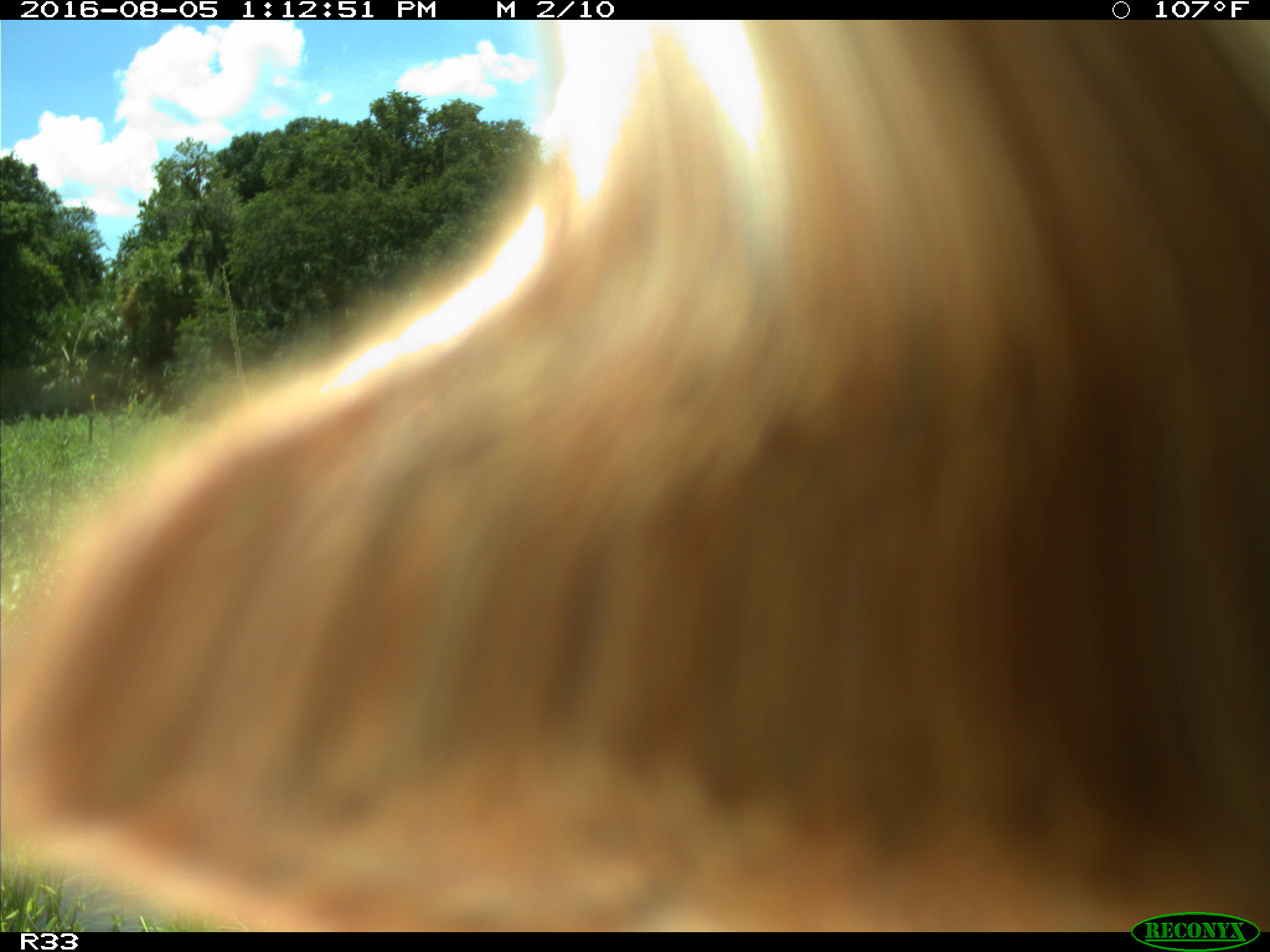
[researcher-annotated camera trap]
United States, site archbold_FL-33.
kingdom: Animalia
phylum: Chordata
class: Mammalia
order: Artiodactyla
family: Bovidae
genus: Bos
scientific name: Bos taurus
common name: domestic cow